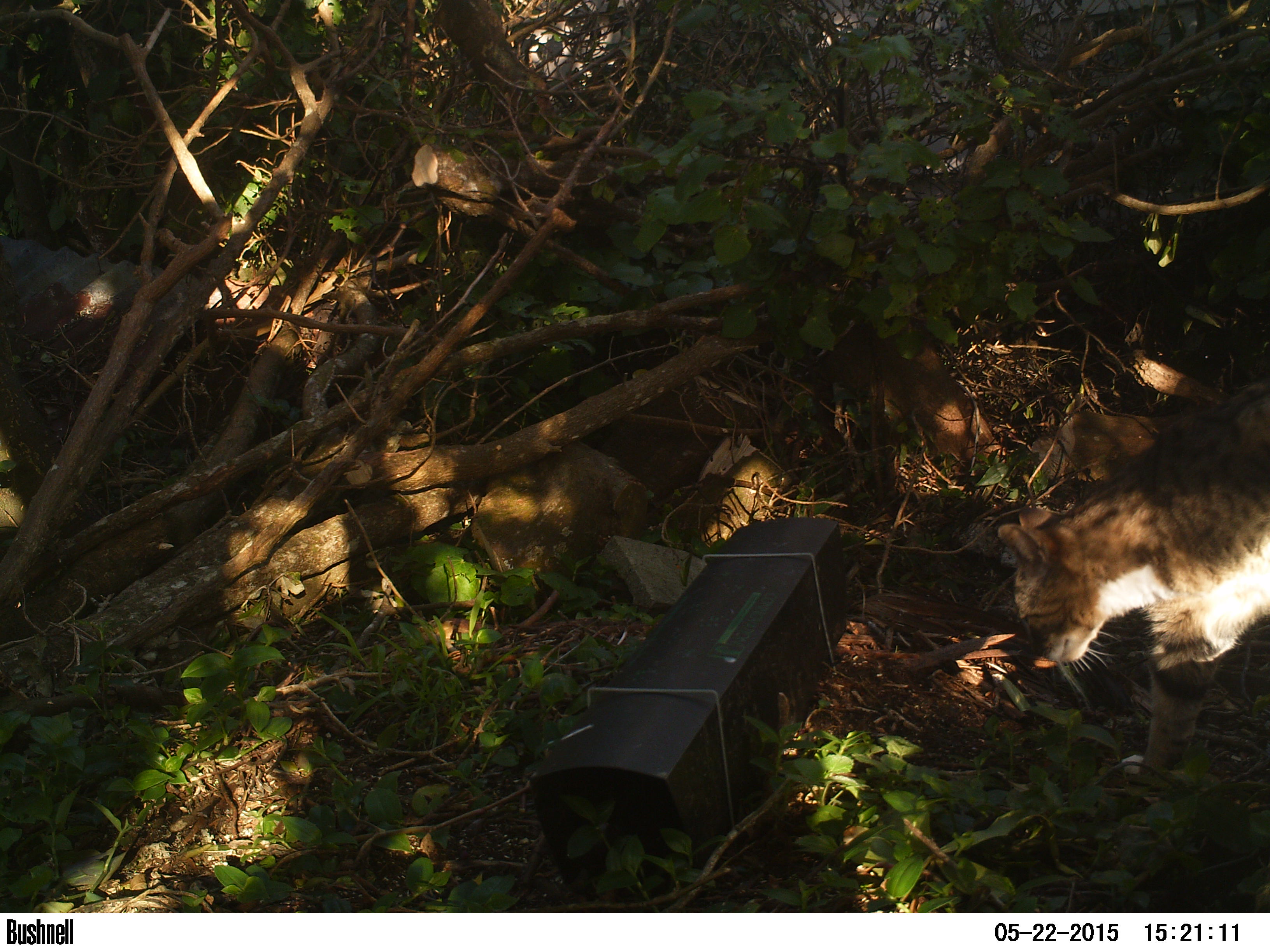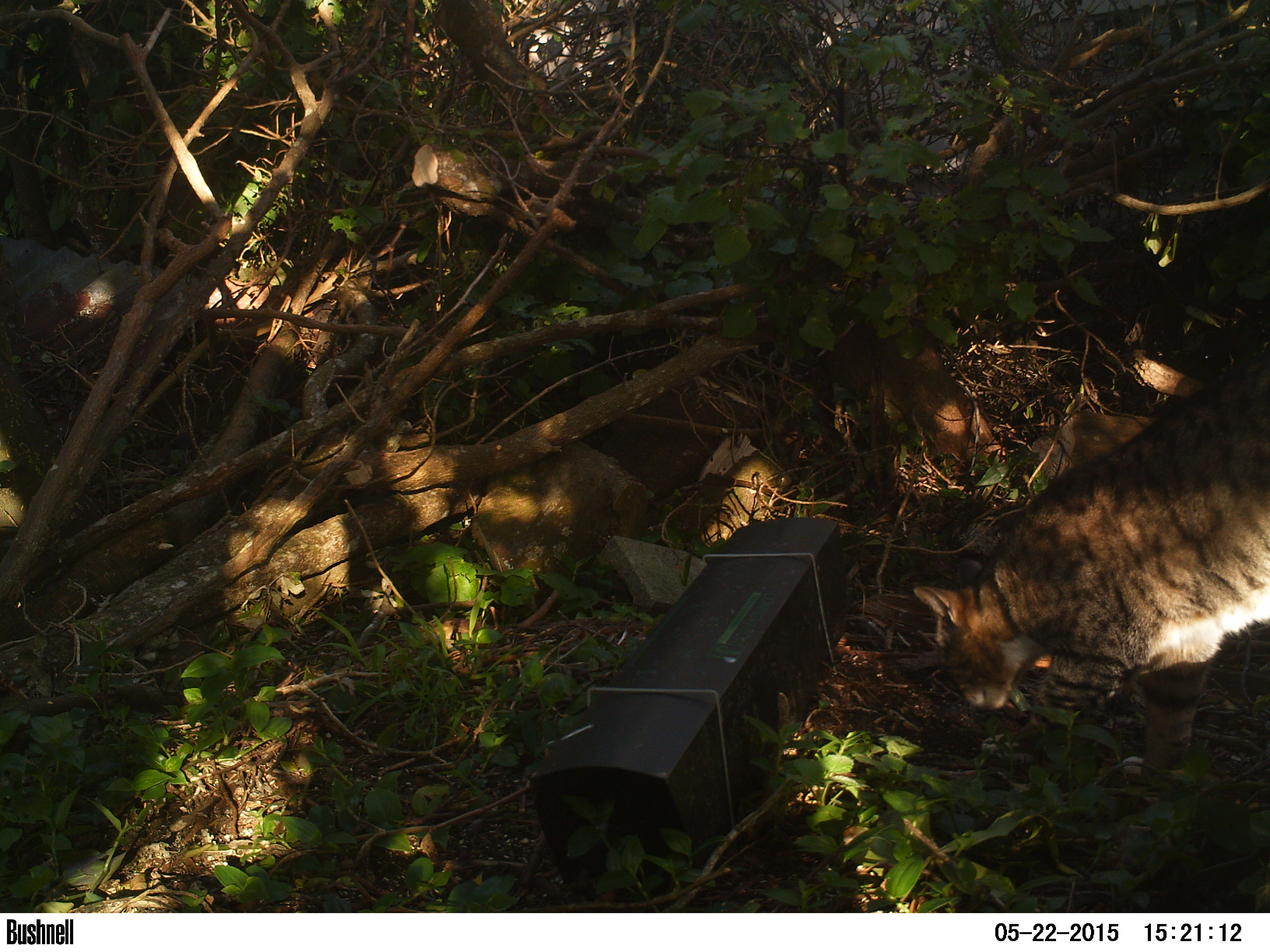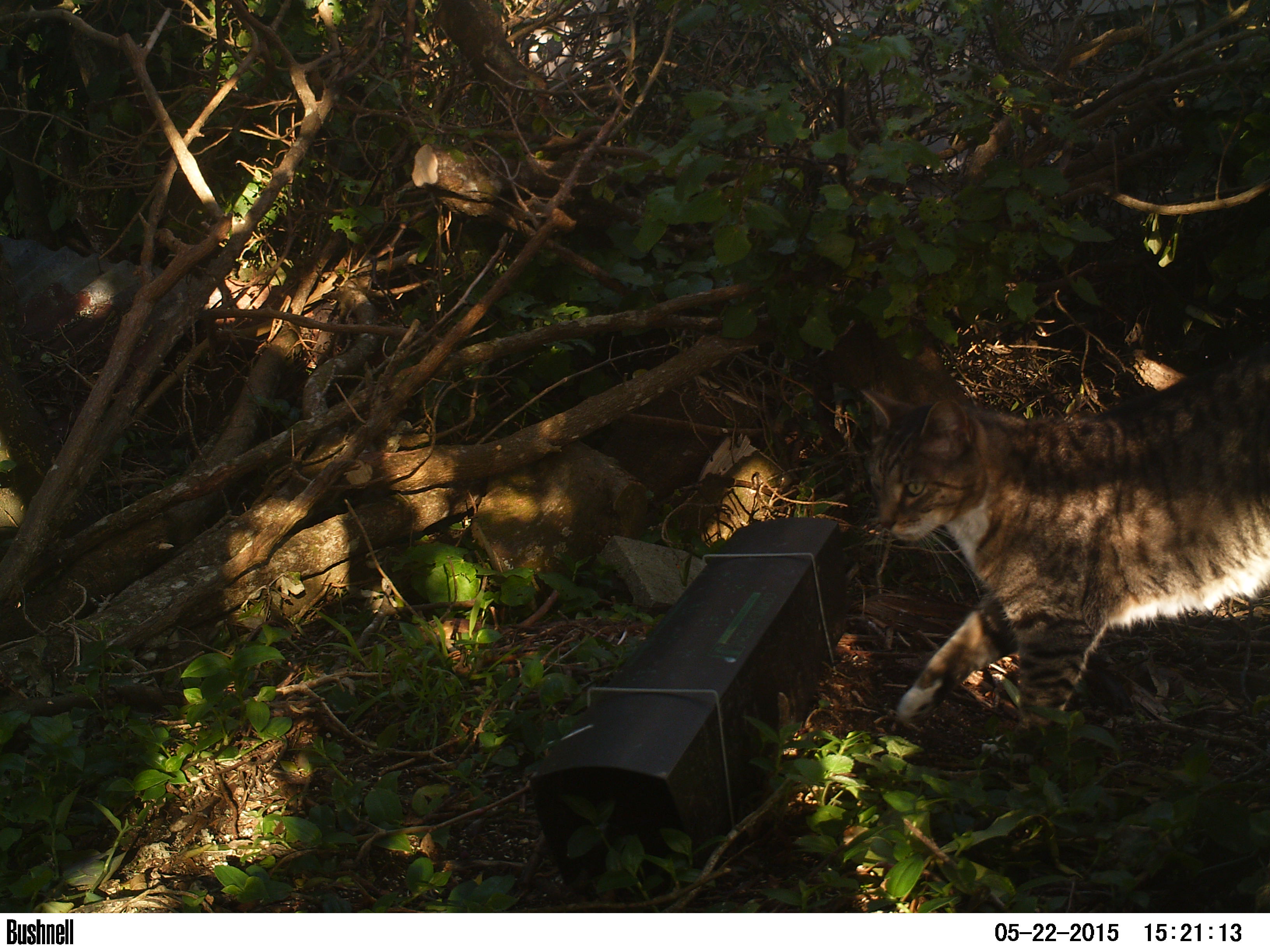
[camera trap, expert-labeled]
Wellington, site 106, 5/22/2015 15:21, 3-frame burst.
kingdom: Animalia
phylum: Chordata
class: Mammalia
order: Carnivora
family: Felidae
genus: Felis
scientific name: Felis catus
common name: cat